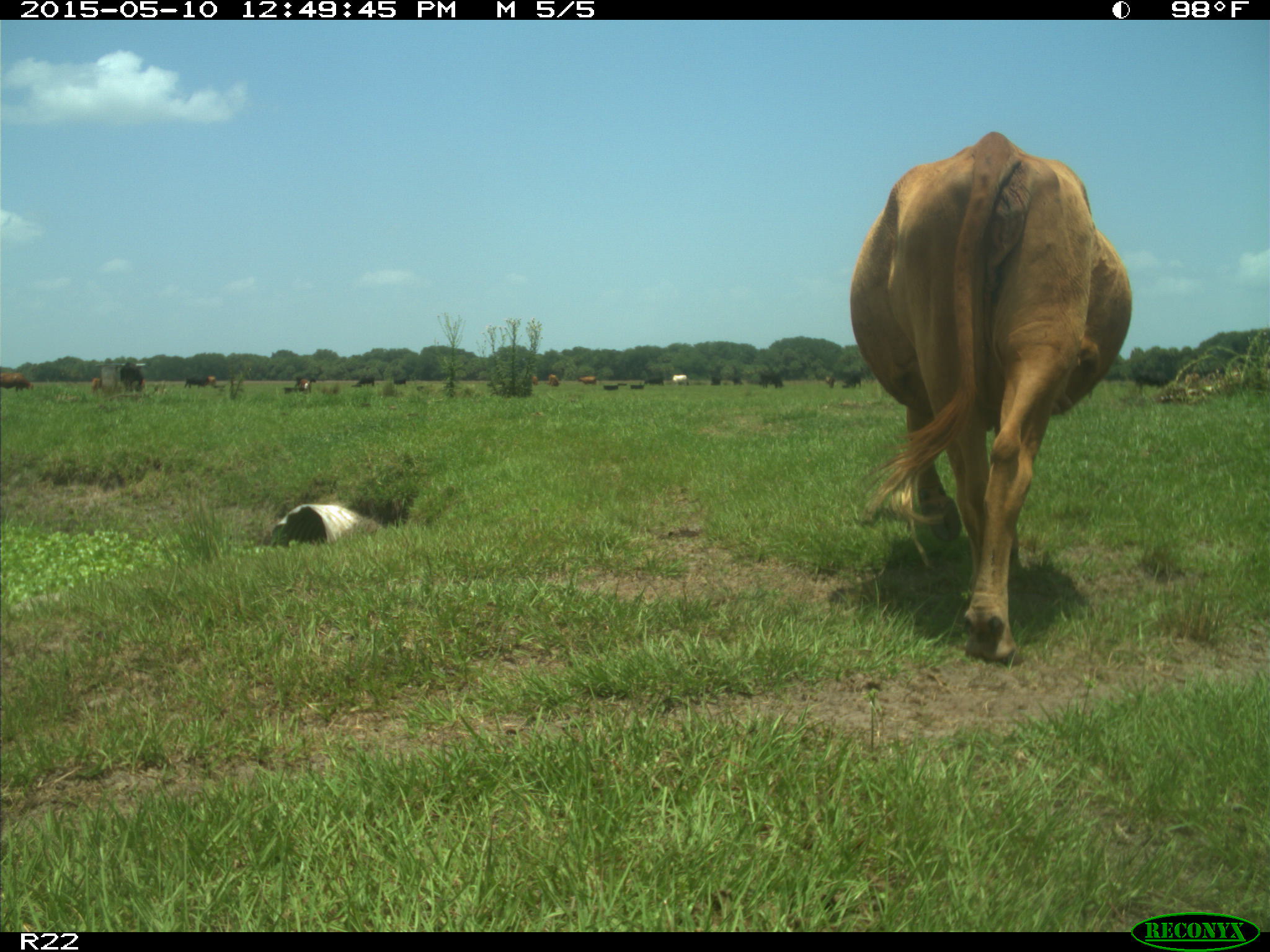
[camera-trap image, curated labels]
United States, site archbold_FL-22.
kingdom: Animalia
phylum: Chordata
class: Mammalia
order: Artiodactyla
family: Bovidae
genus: Bos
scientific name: Bos taurus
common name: domestic cow